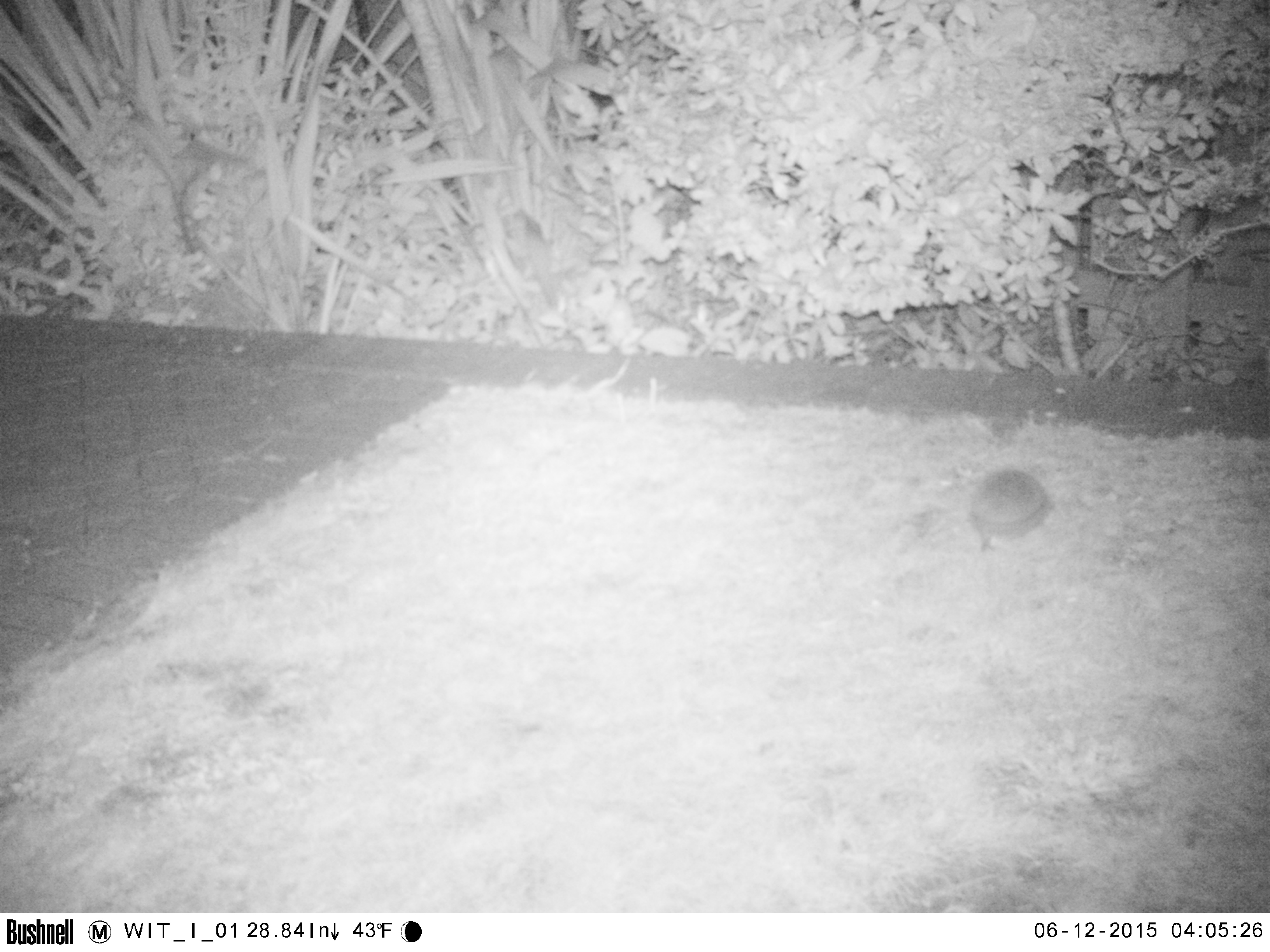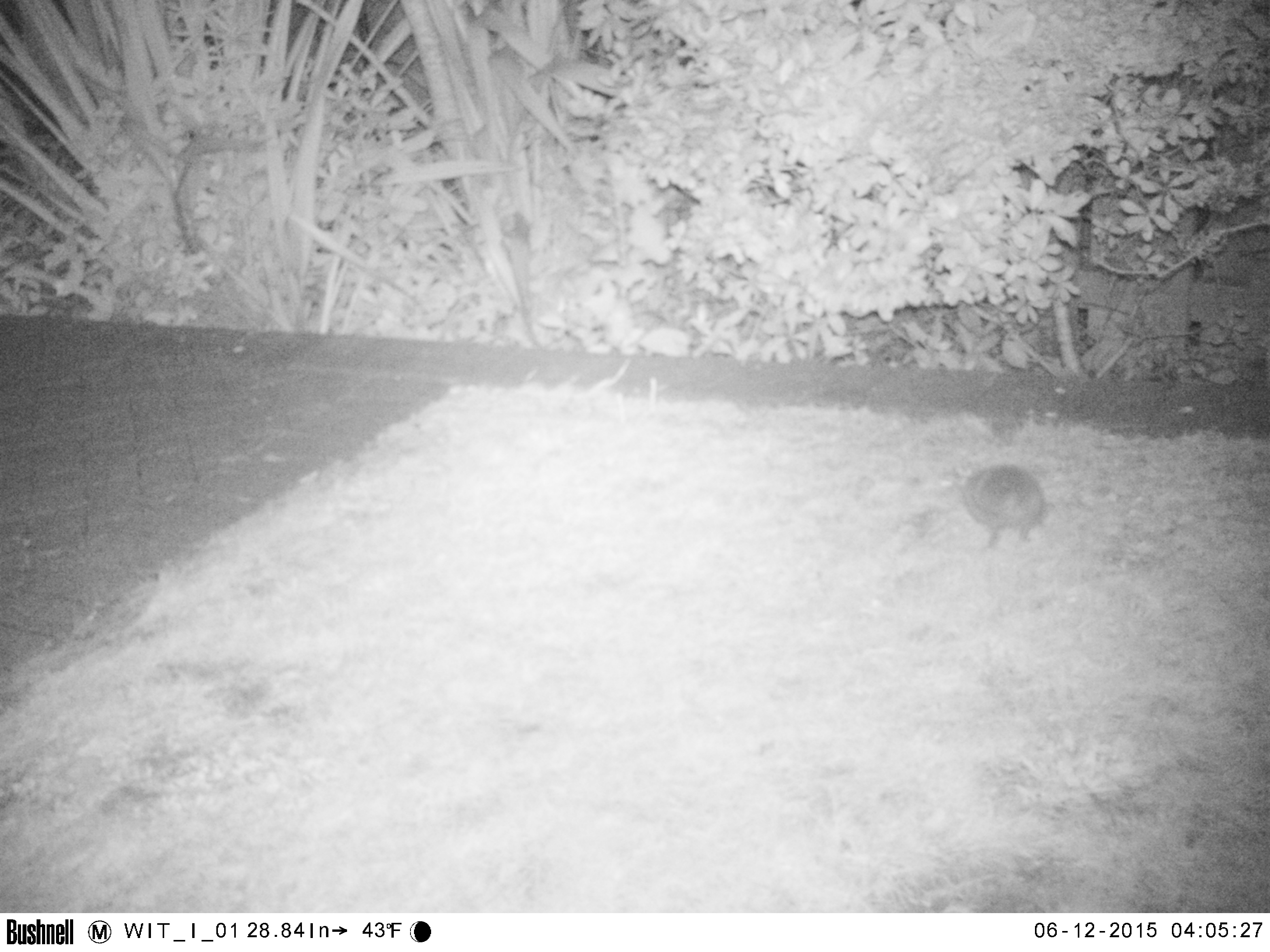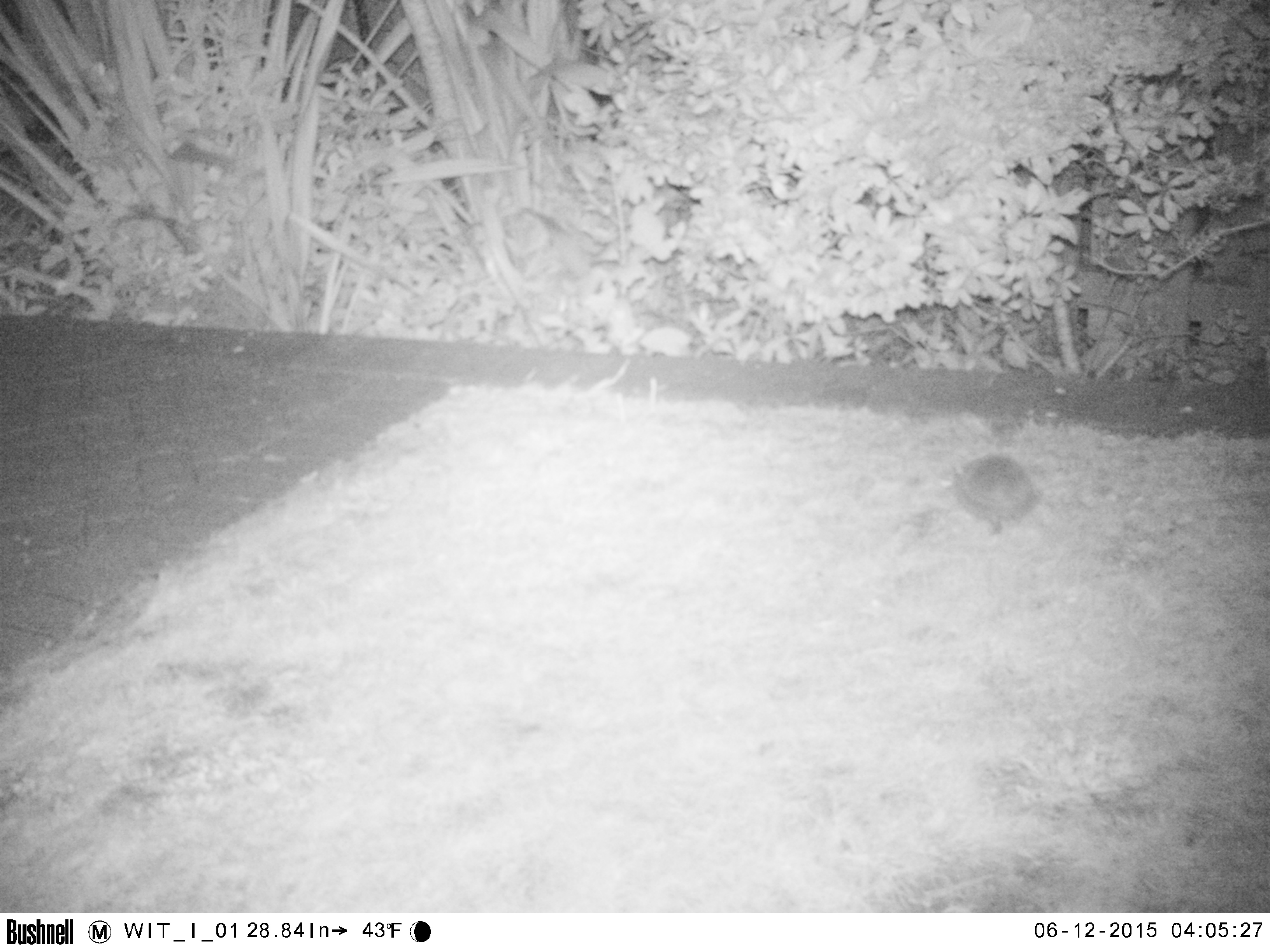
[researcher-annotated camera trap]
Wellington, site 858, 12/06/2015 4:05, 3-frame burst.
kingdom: Animalia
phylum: Chordata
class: Mammalia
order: Eulipotyphla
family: Erinaceidae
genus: Erinaceus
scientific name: Erinaceus europaeus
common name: hedgehog